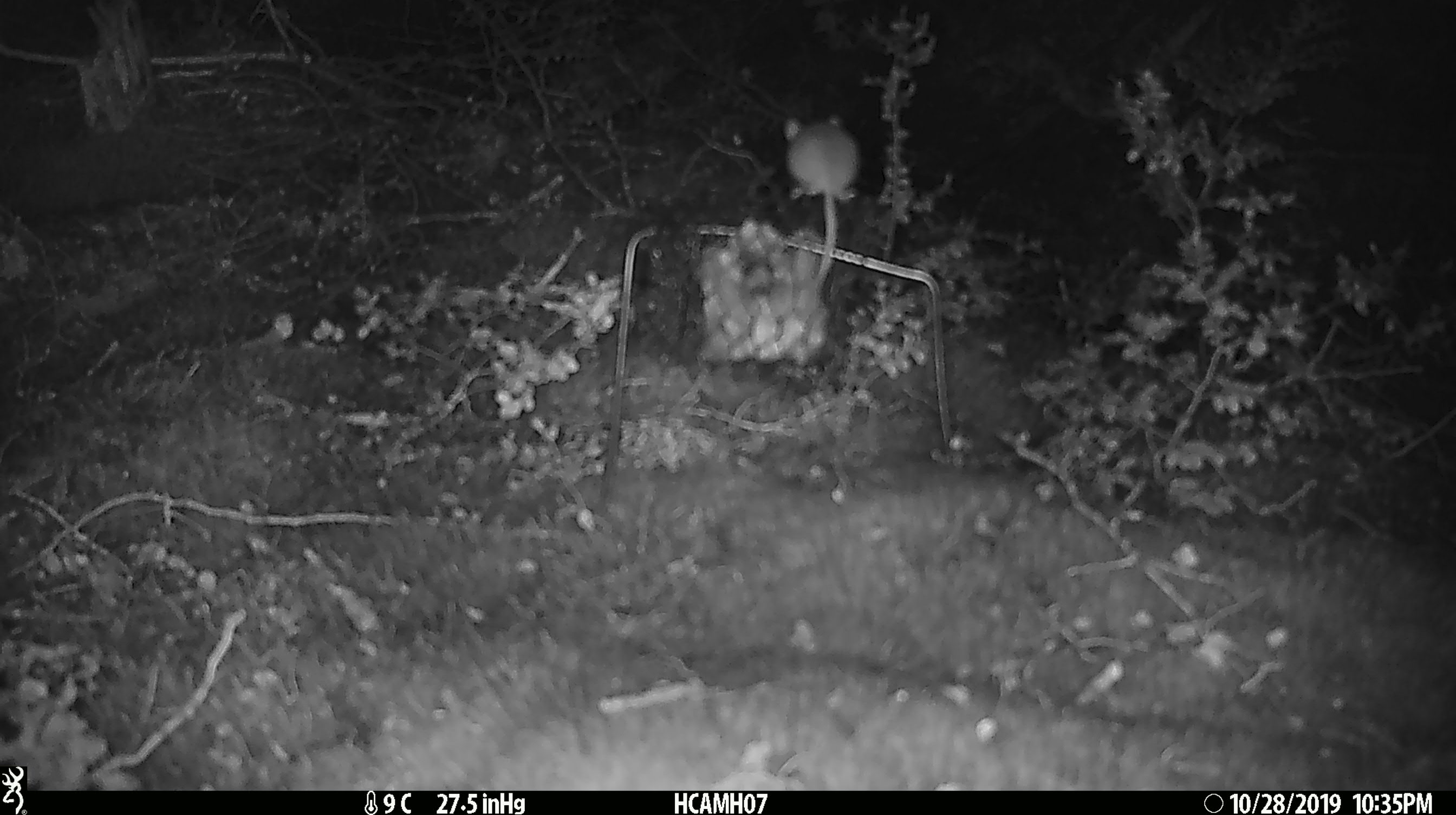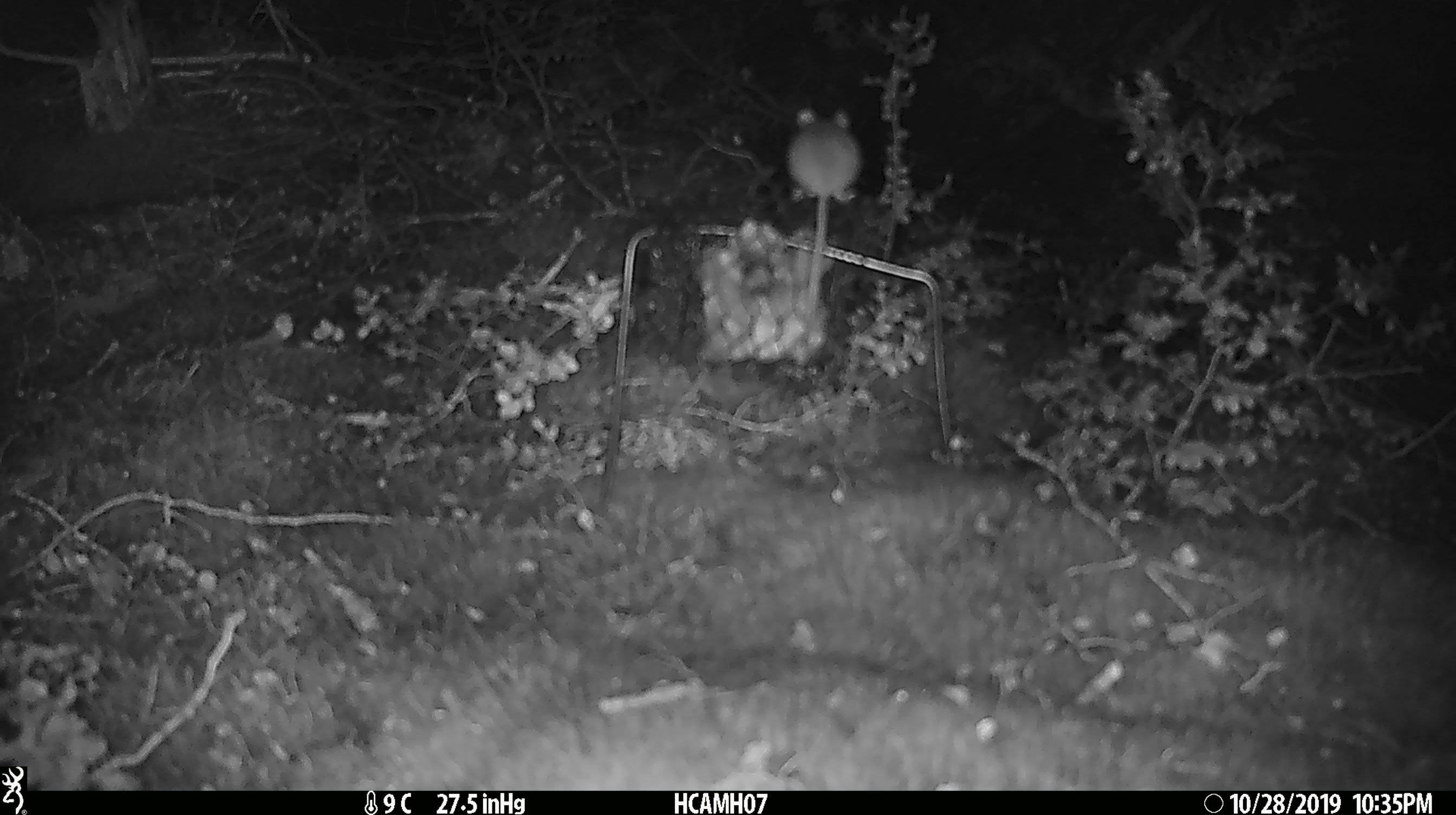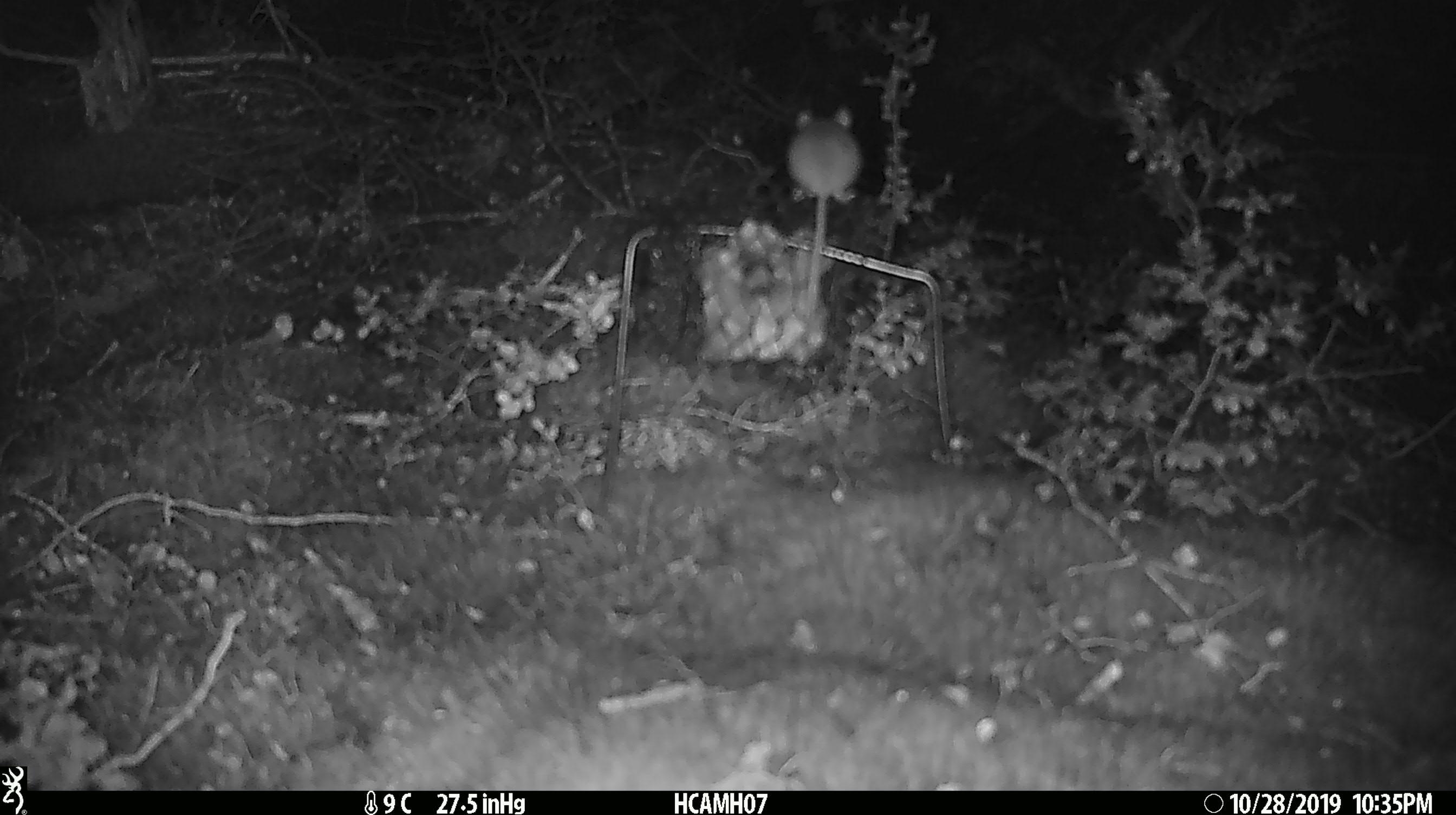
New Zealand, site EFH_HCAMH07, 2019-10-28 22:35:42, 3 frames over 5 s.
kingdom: Animalia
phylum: Chordata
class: Mammalia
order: Rodentia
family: Muridae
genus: Mus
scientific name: Mus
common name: mouse